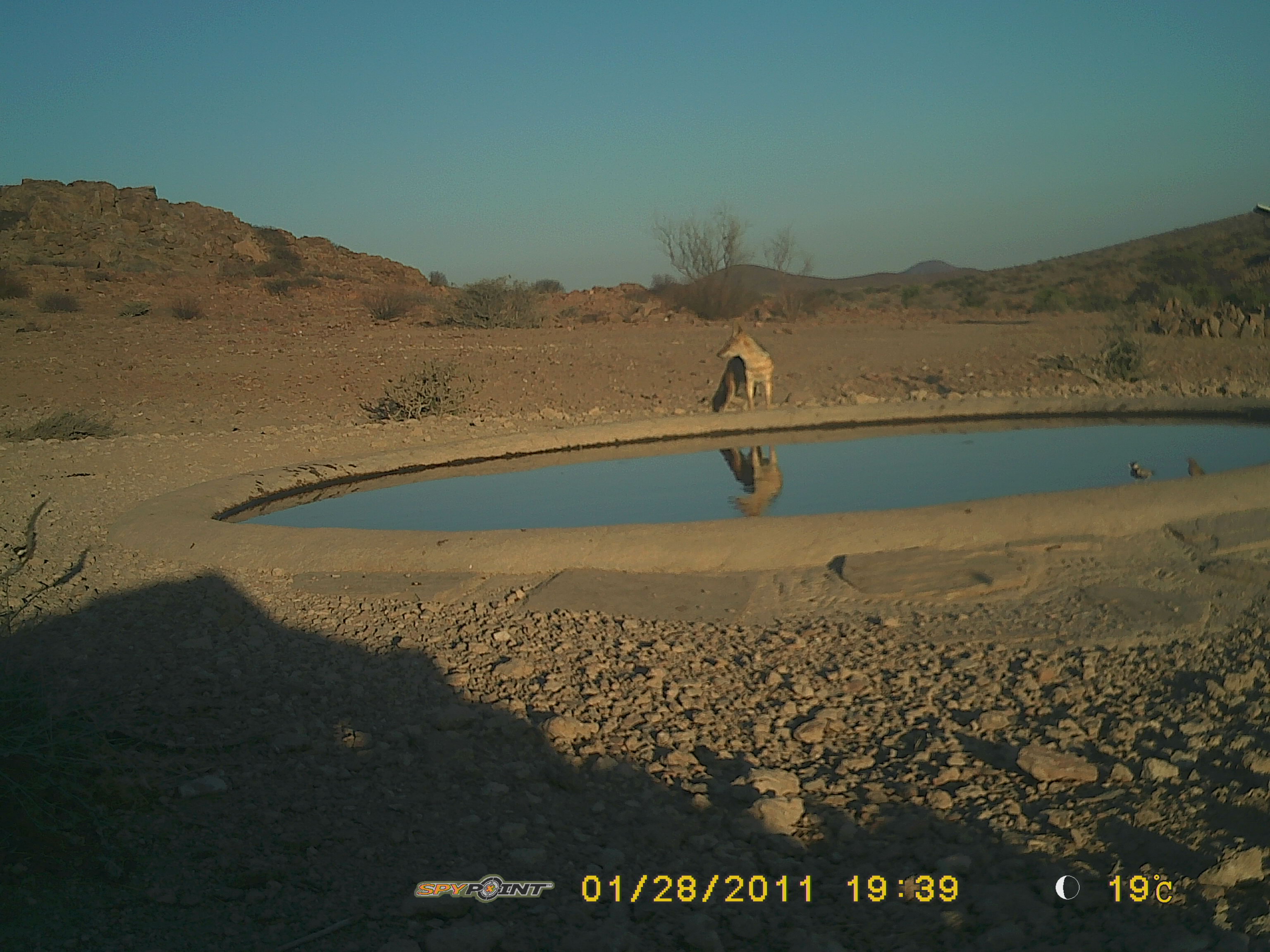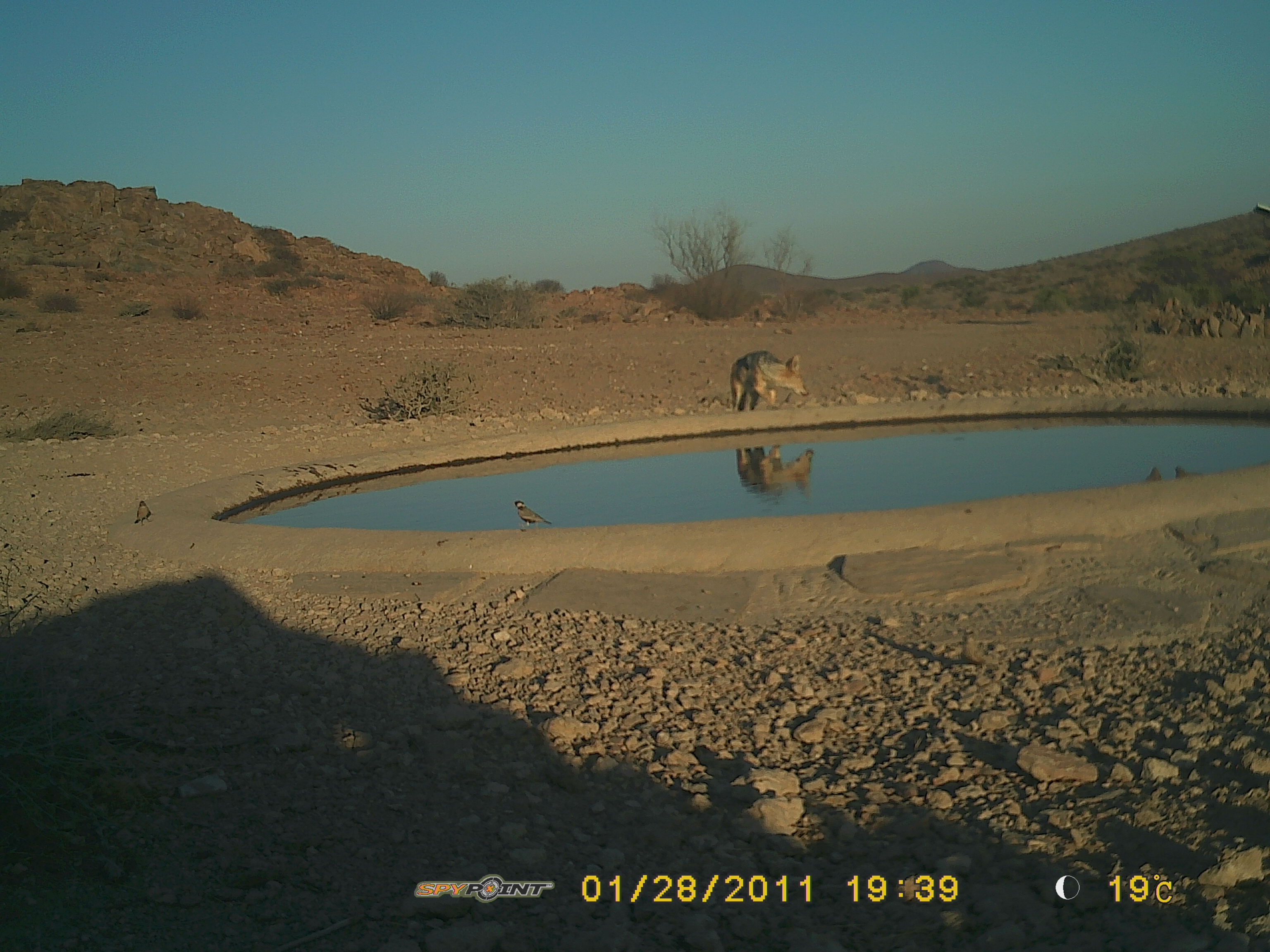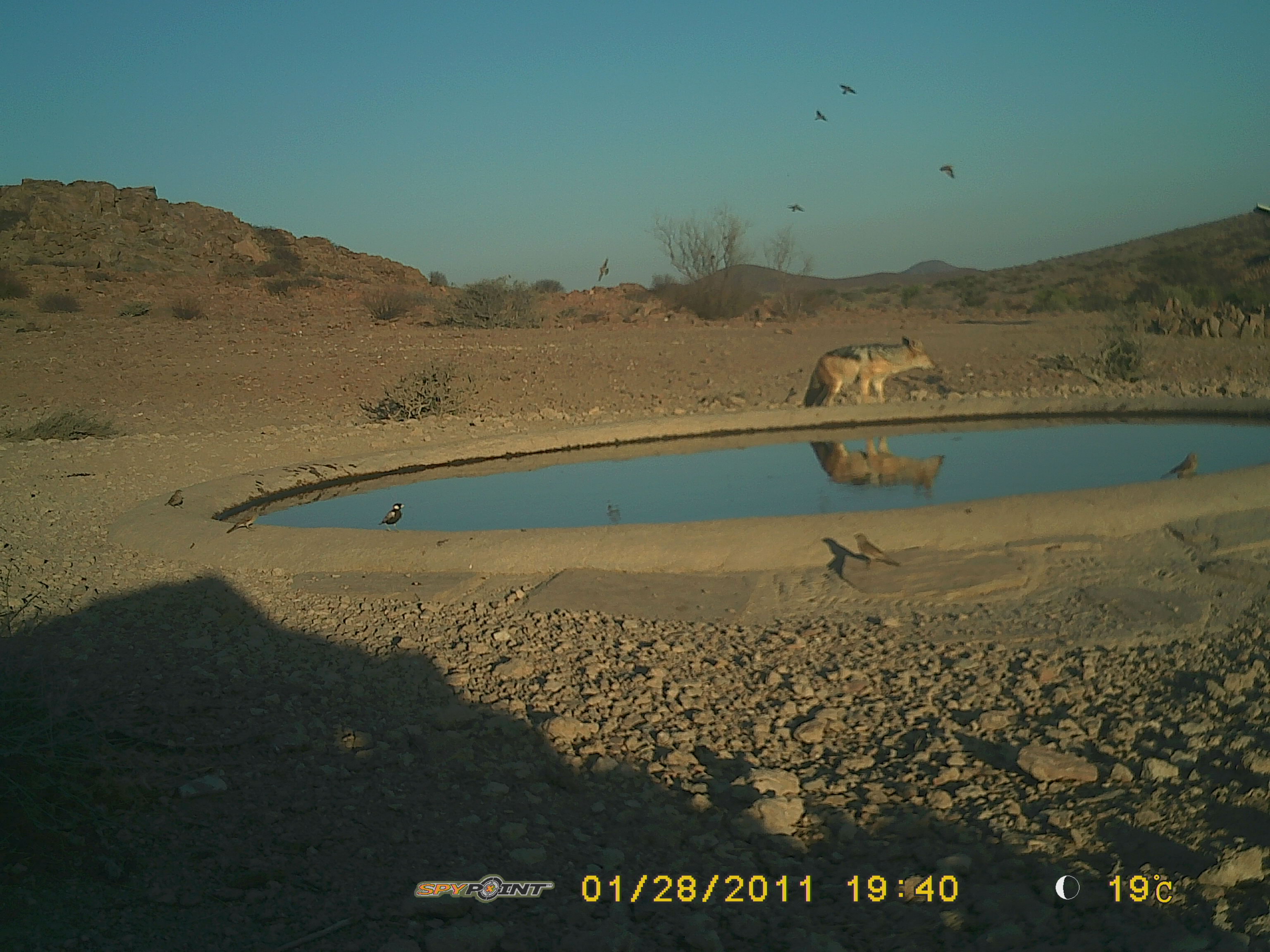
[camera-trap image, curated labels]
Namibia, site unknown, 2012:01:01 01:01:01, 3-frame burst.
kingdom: Animalia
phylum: Chordata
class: Mammalia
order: Carnivora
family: Canidae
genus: Lupulella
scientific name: Lupulella mesomelas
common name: black-backed jackal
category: canis mesomelas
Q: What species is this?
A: Canis mesomelas (black-backed jackal) (Lupulella mesomelas).